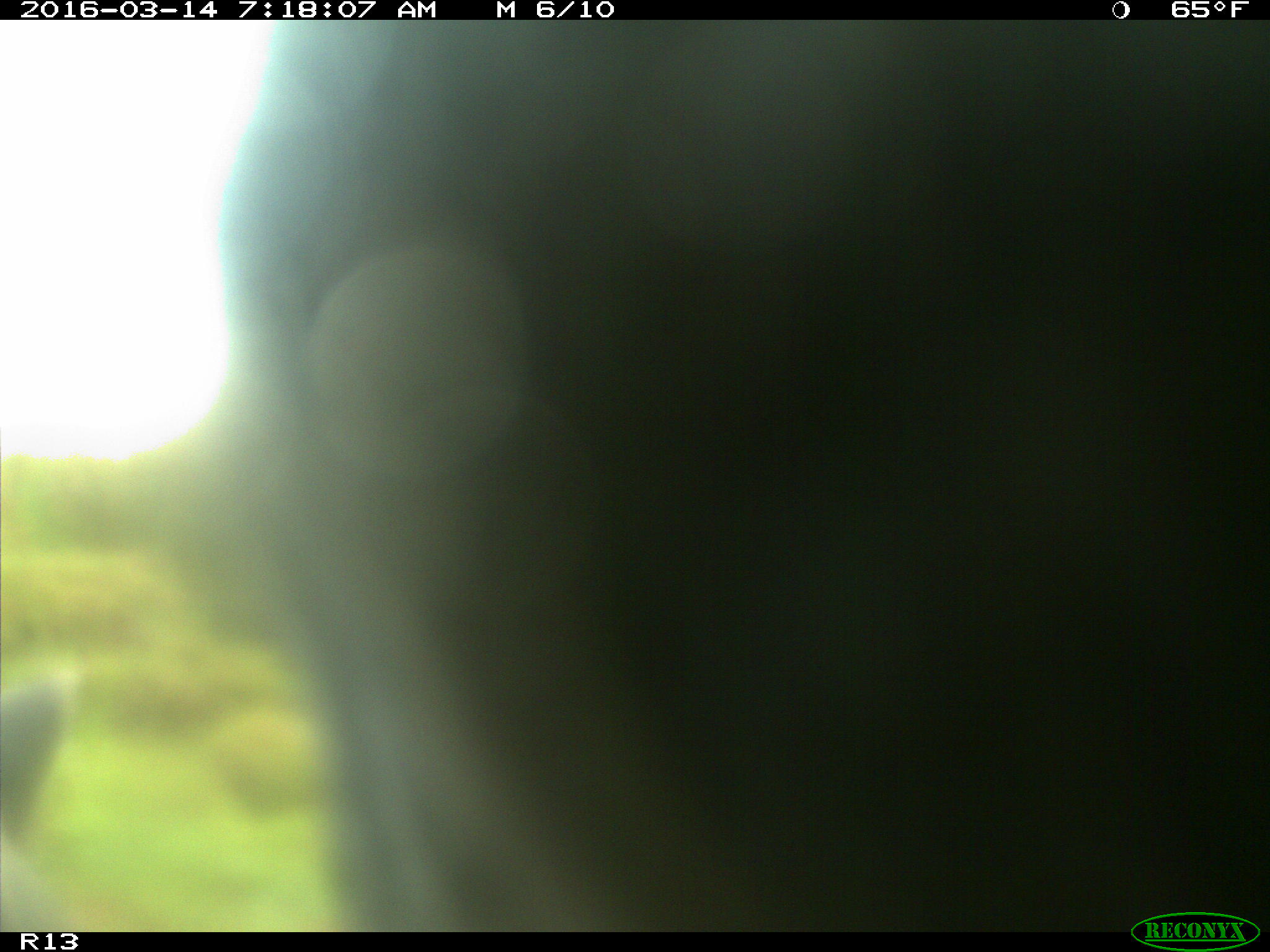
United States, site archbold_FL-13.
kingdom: Animalia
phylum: Chordata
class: Mammalia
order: Artiodactyla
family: Bovidae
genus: Bos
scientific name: Bos taurus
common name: domestic cow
Bos taurus (domestic cow).